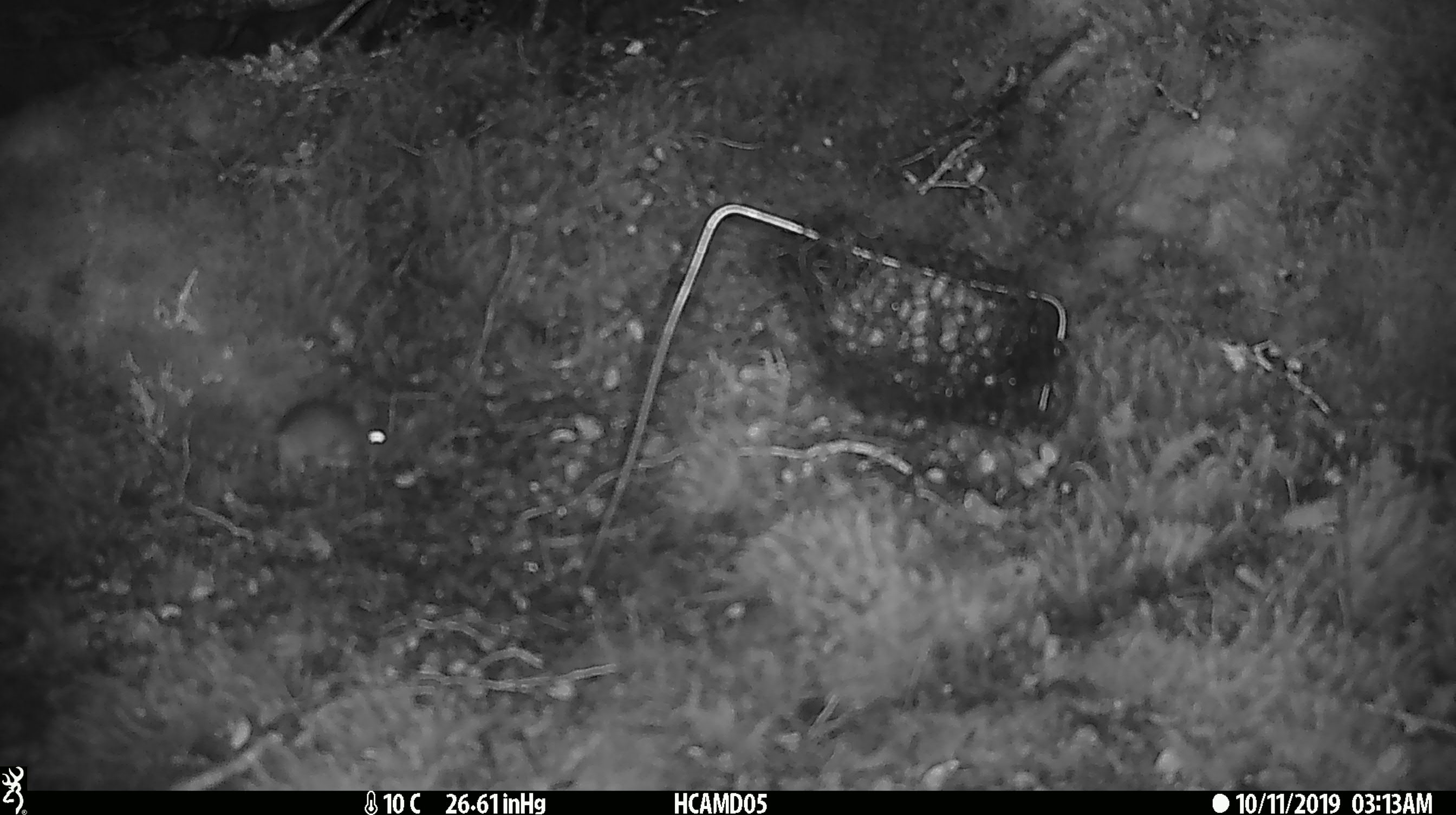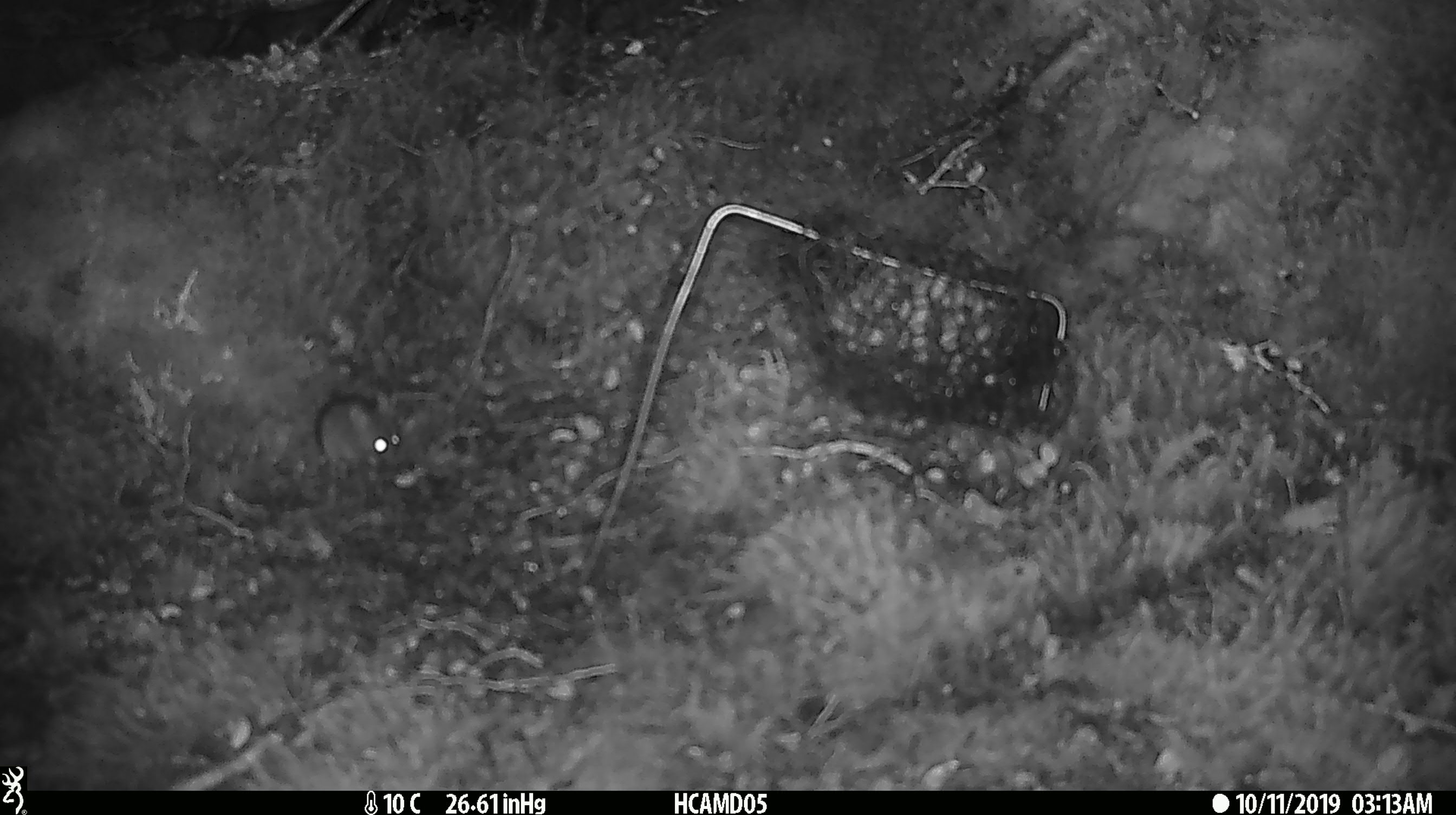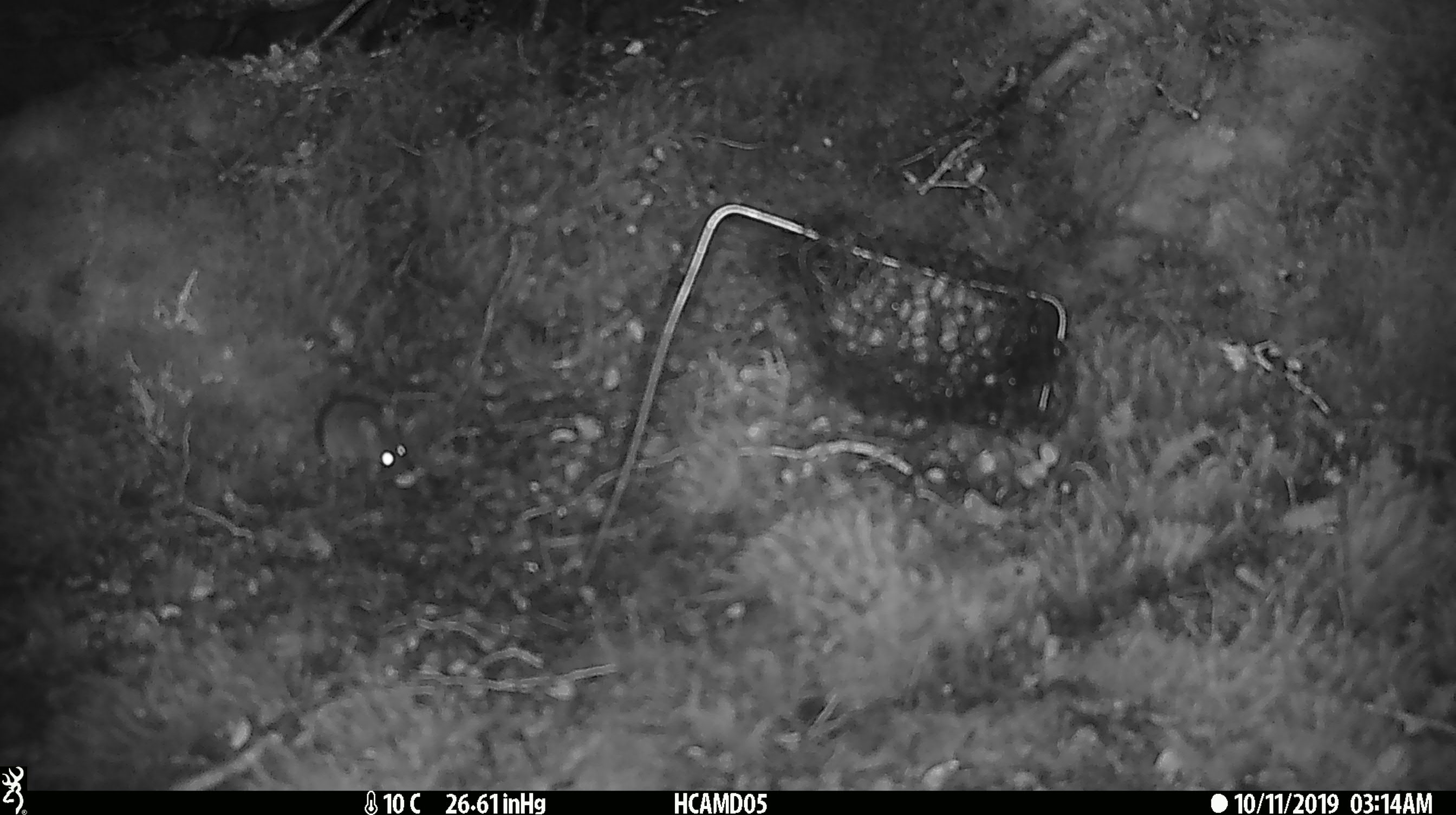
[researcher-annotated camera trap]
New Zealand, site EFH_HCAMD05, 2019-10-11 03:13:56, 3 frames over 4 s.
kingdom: Animalia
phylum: Chordata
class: Mammalia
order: Rodentia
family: Muridae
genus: Mus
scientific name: Mus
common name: mouse